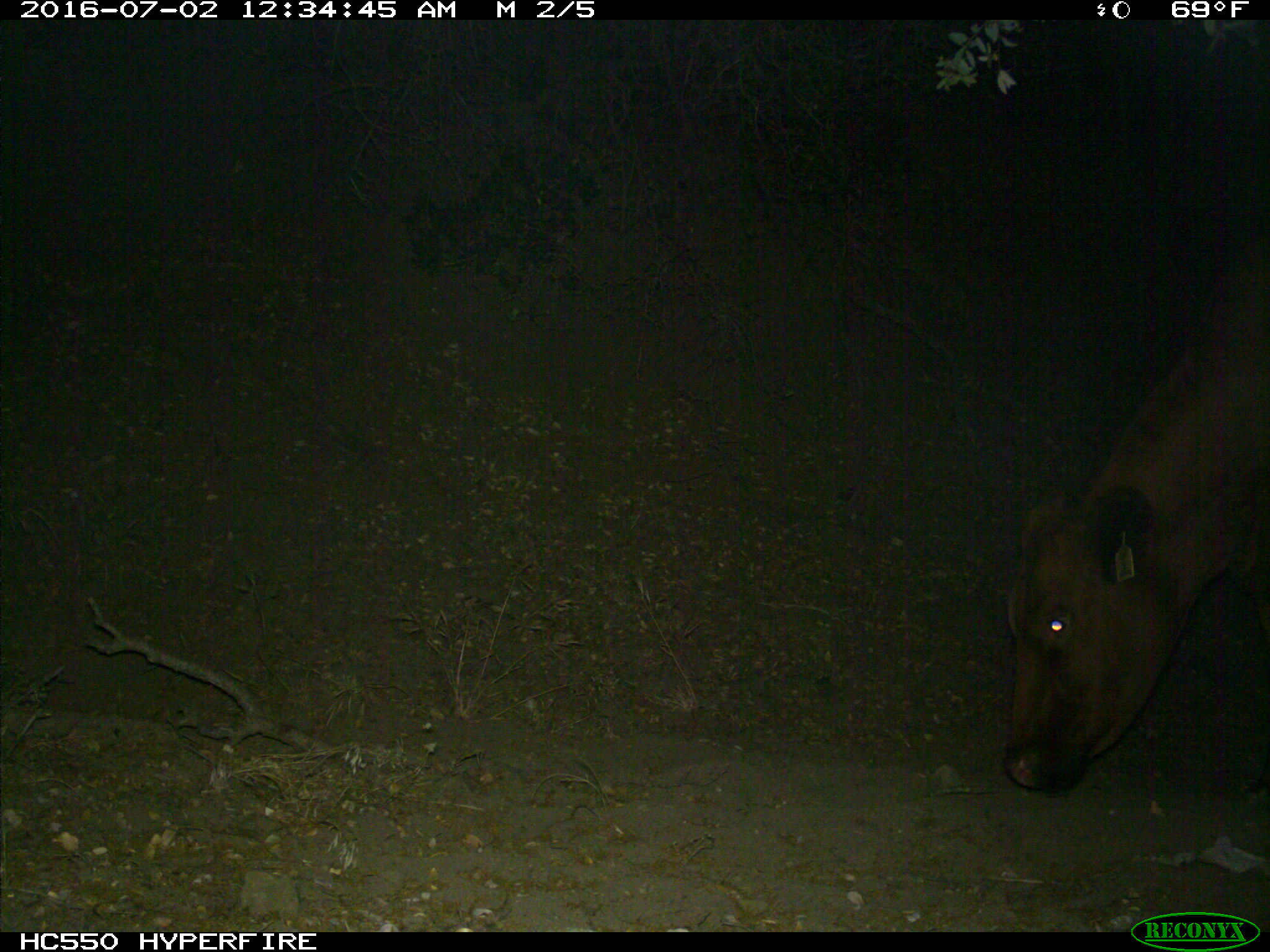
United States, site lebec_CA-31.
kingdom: Animalia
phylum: Chordata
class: Mammalia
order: Artiodactyla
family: Bovidae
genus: Bos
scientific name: Bos taurus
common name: domestic cow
Bos taurus (domestic cow).